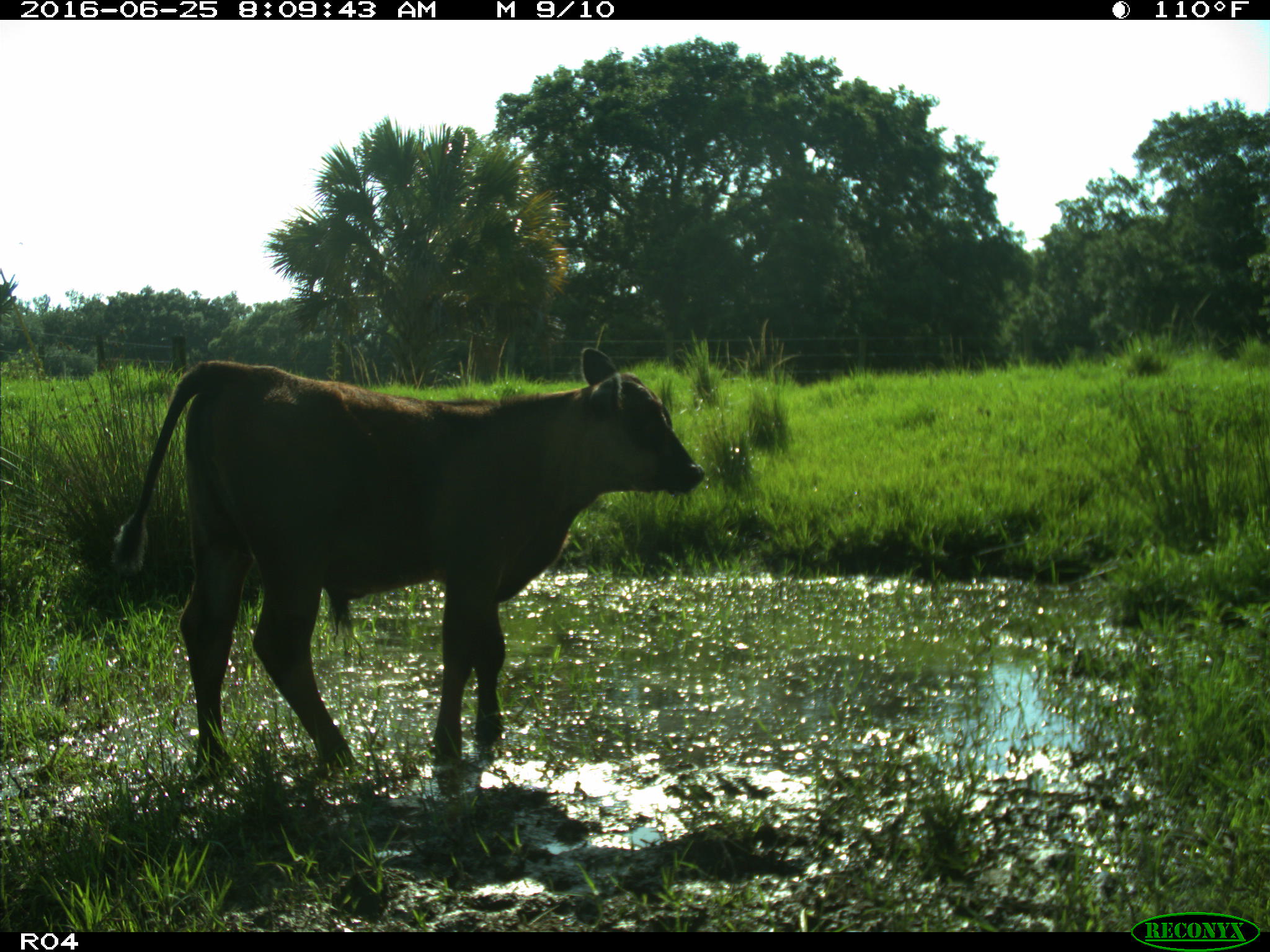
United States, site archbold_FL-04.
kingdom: Animalia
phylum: Chordata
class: Mammalia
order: Artiodactyla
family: Bovidae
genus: Bos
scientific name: Bos taurus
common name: domestic cow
Bos taurus (domestic cow).